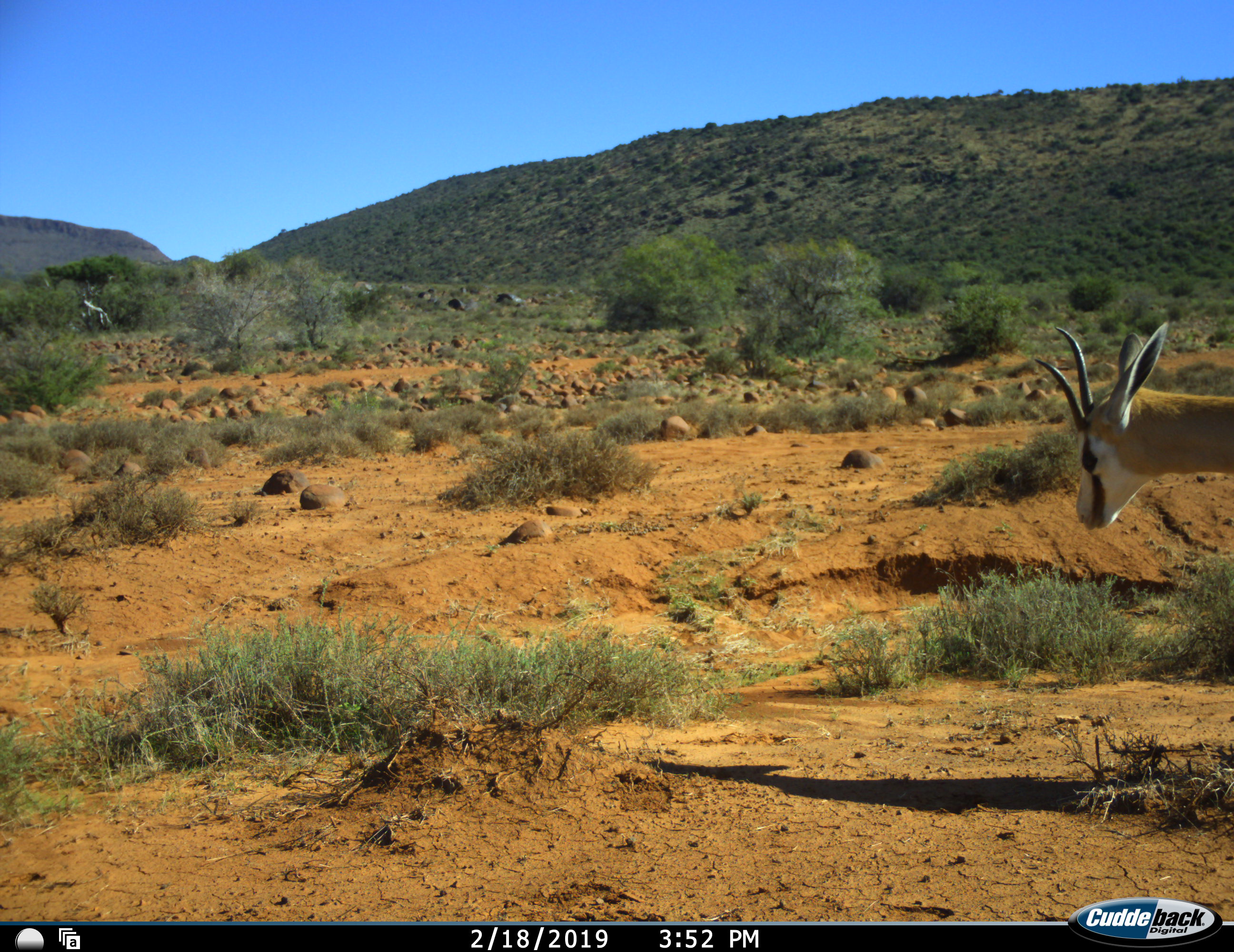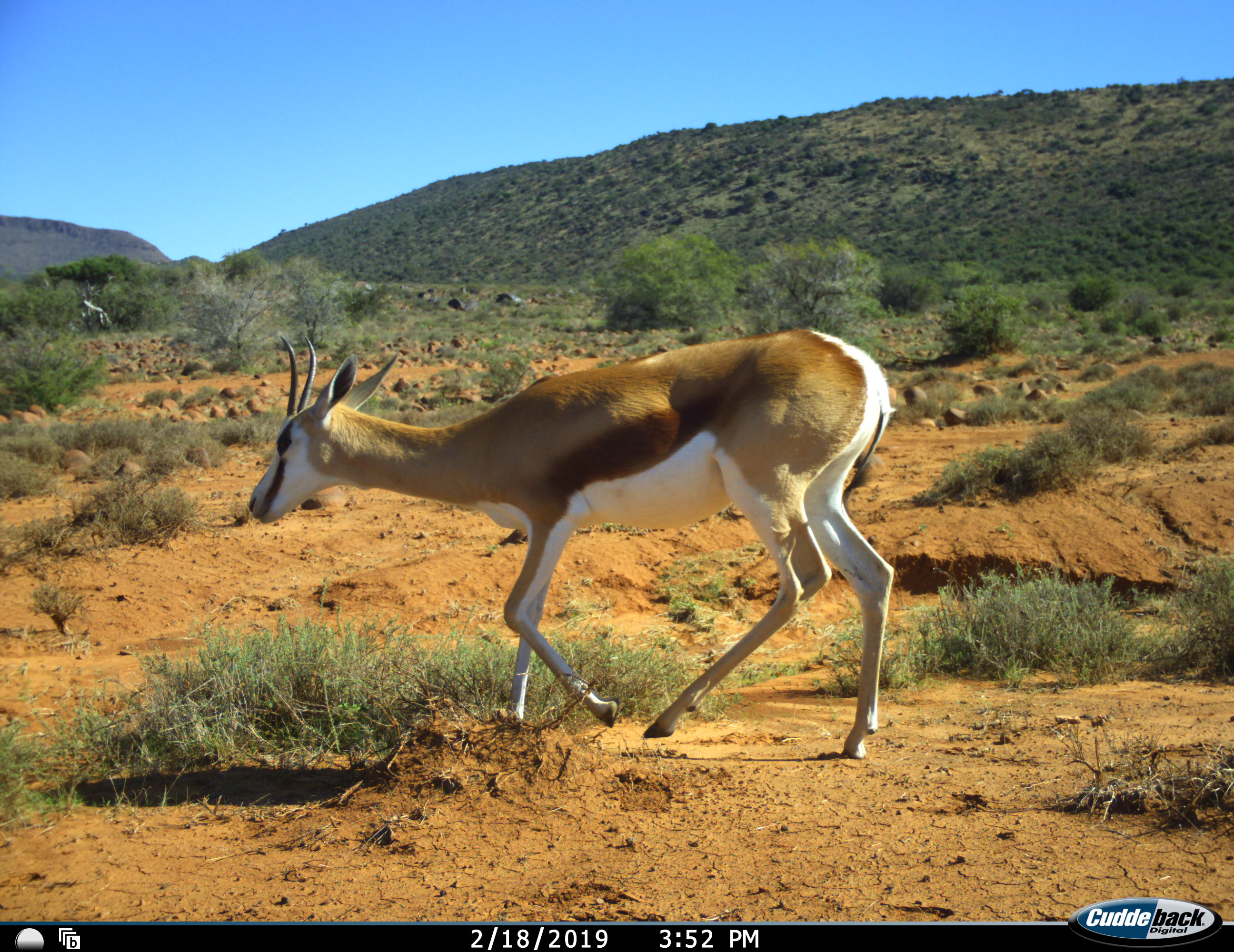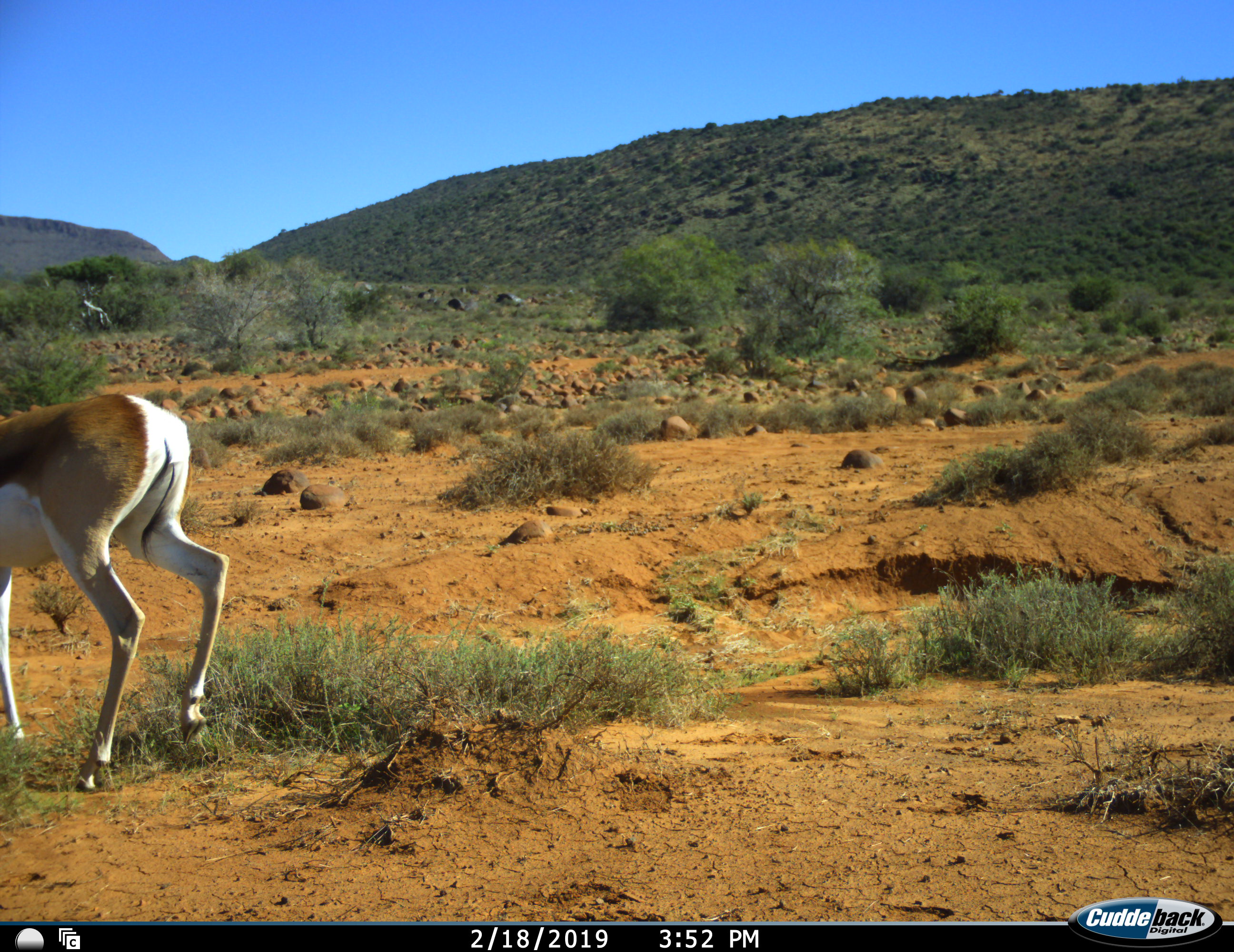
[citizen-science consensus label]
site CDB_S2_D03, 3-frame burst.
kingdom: Animalia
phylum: Chordata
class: Mammalia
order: Artiodactyla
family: Bovidae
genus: Antidorcas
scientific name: Antidorcas marsupialis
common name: springbok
Springbok (Antidorcas marsupialis), count 1. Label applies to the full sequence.